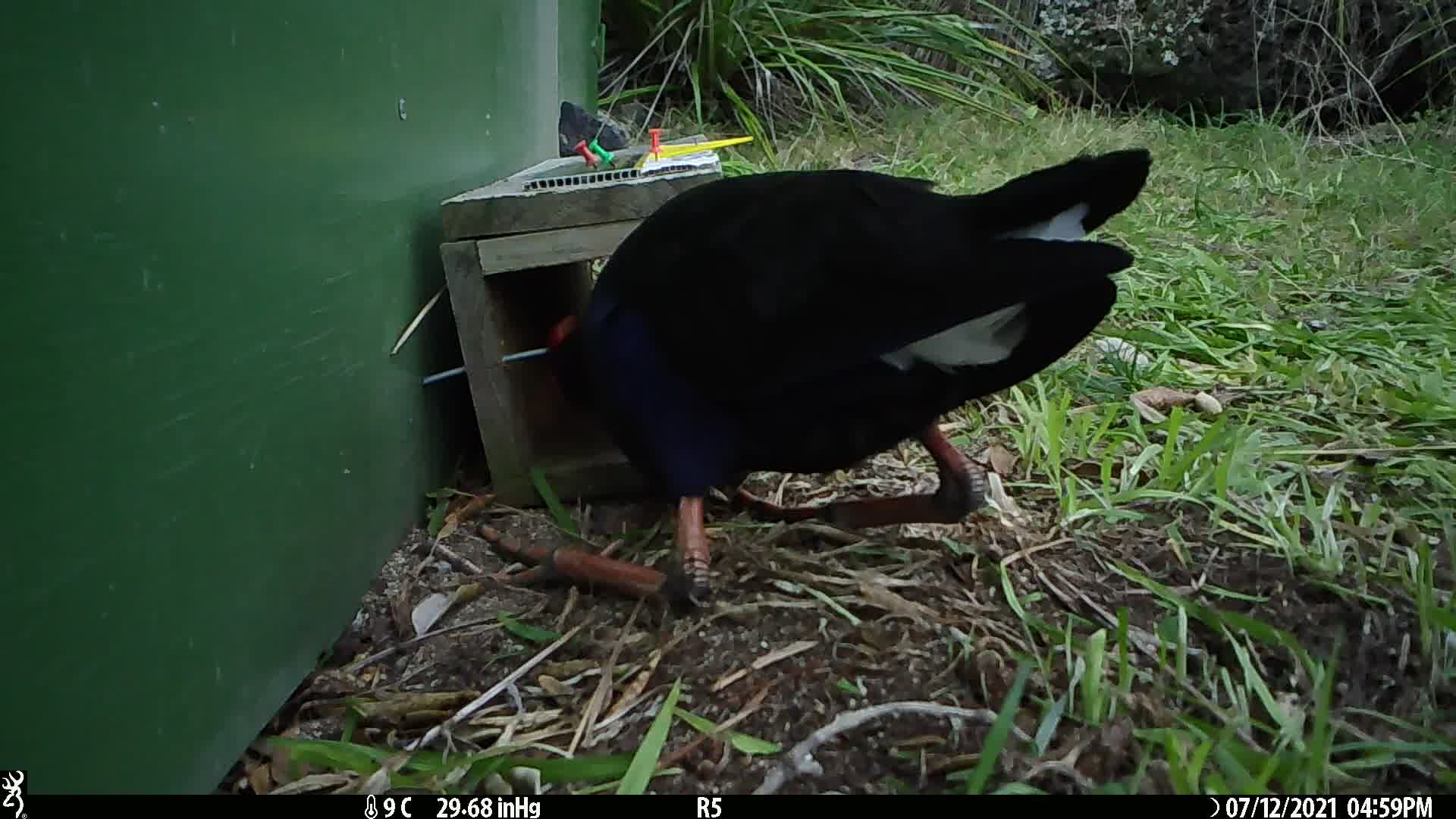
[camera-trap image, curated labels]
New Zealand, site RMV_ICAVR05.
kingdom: Animalia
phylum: Chordata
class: Aves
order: Gruiformes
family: Rallidae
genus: Porphyrio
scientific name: Porphyrio melanotus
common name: australasian swamphen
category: pukeko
Pukeko (australasian swamphen) (Porphyrio melanotus).